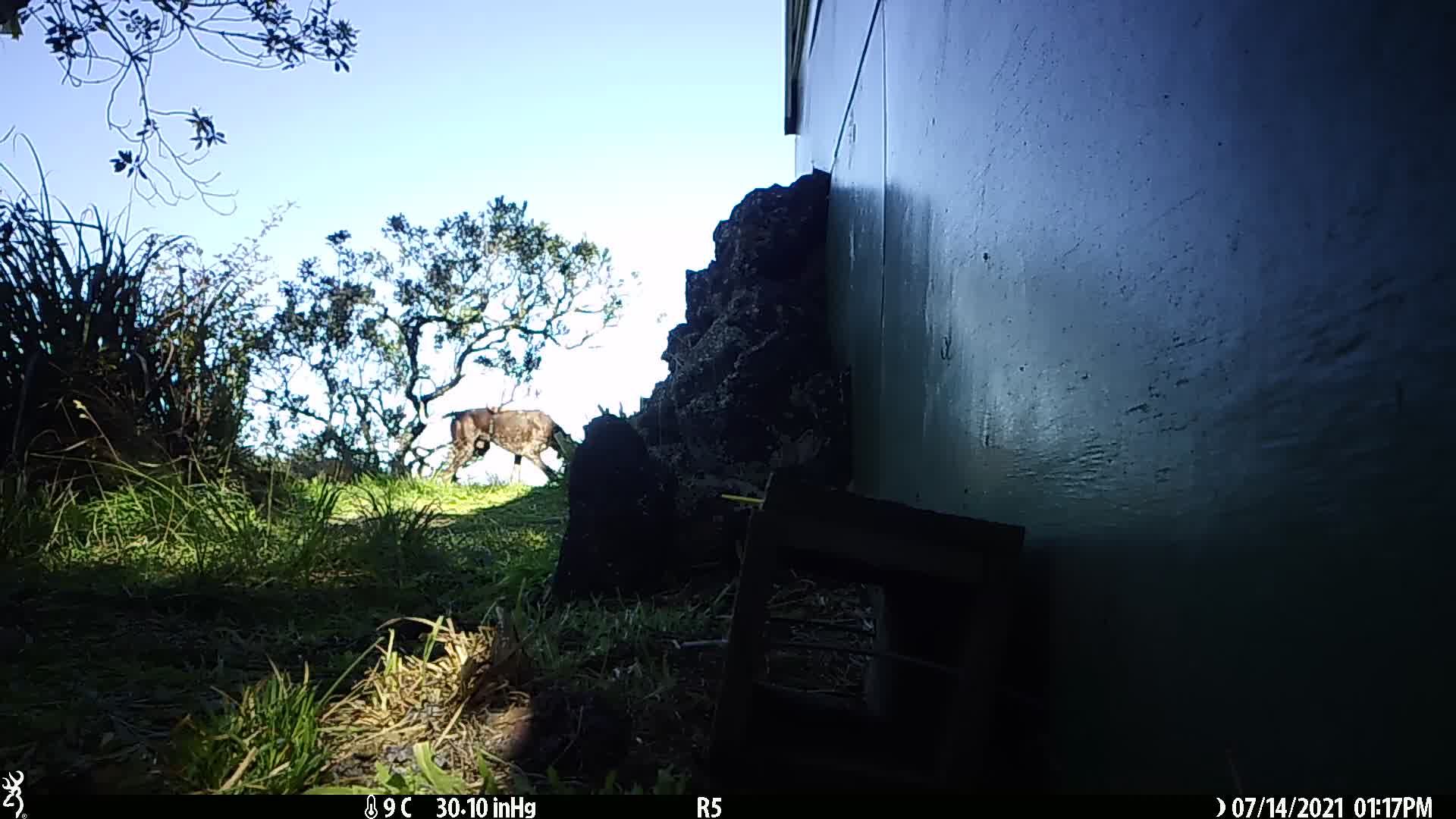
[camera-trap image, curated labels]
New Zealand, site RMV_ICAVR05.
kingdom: Animalia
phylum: Chordata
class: Mammalia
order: Carnivora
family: Canidae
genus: Canis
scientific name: Canis familiaris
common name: domestic dog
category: dog